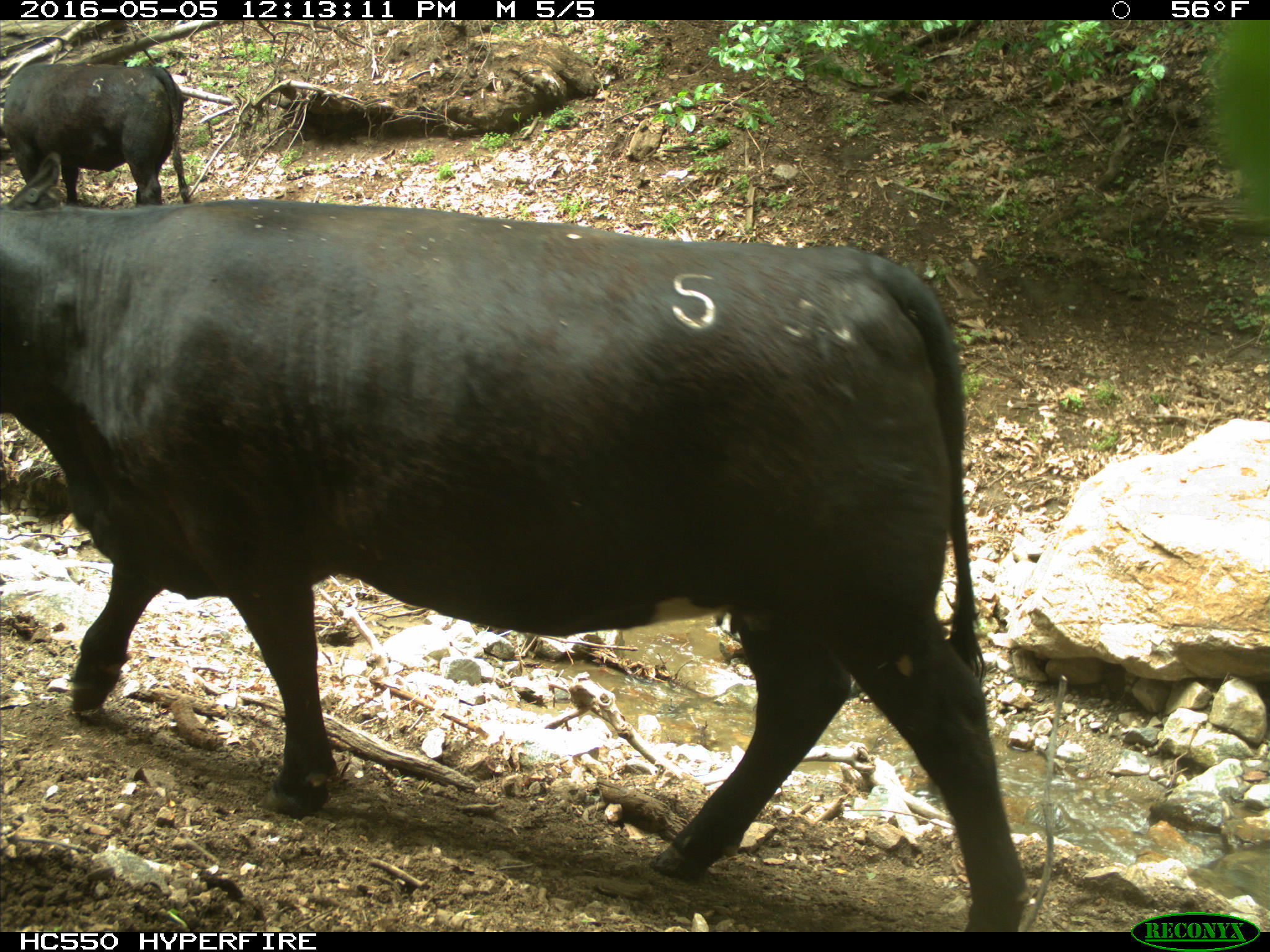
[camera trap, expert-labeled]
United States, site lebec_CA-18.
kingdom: Animalia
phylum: Chordata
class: Mammalia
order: Artiodactyla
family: Bovidae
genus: Bos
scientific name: Bos taurus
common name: domestic cow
Bos taurus (domestic cow).